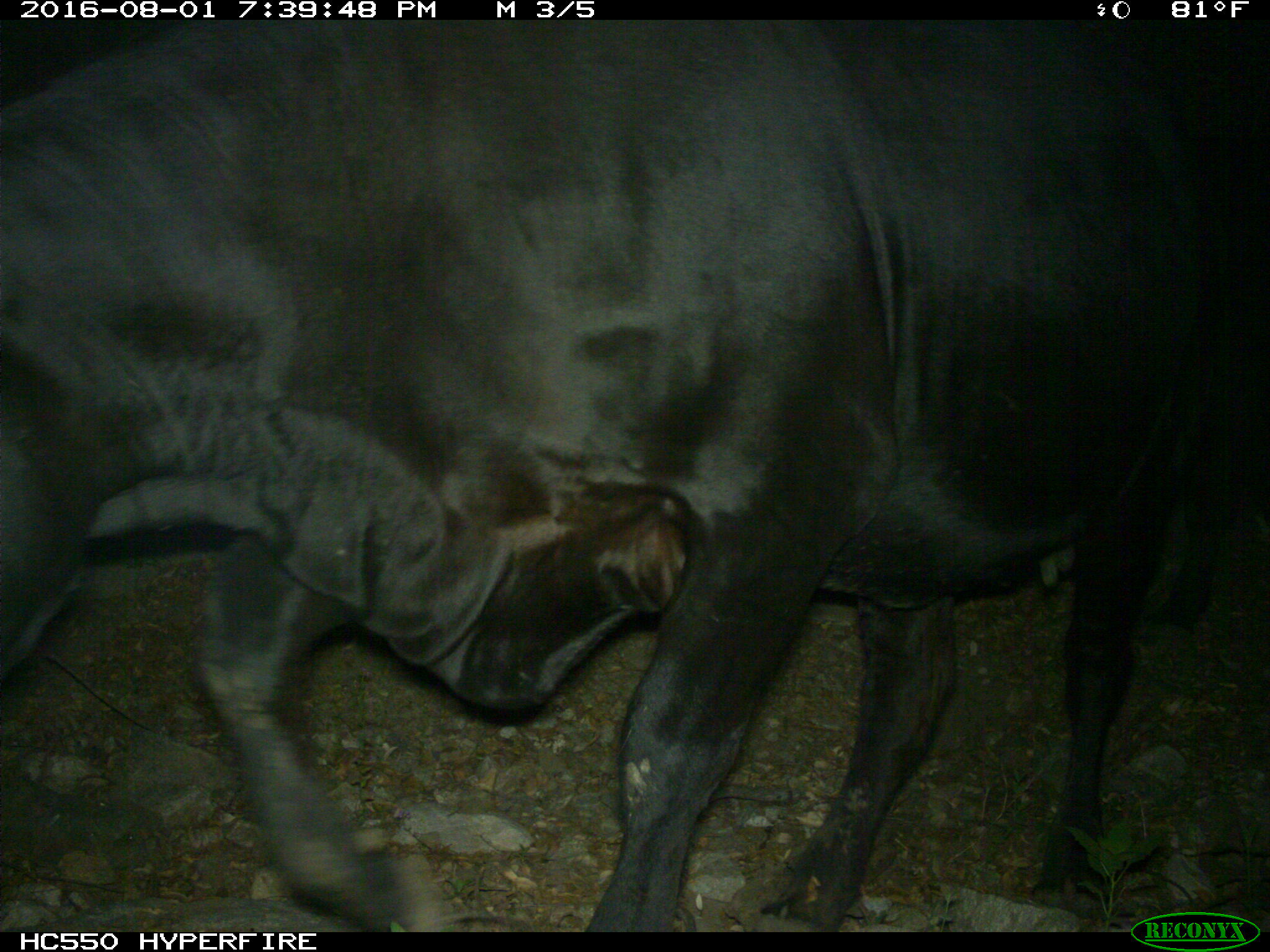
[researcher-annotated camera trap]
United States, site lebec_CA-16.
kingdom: Animalia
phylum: Chordata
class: Mammalia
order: Artiodactyla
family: Bovidae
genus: Bos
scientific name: Bos taurus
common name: domestic cow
Bos taurus (domestic cow).